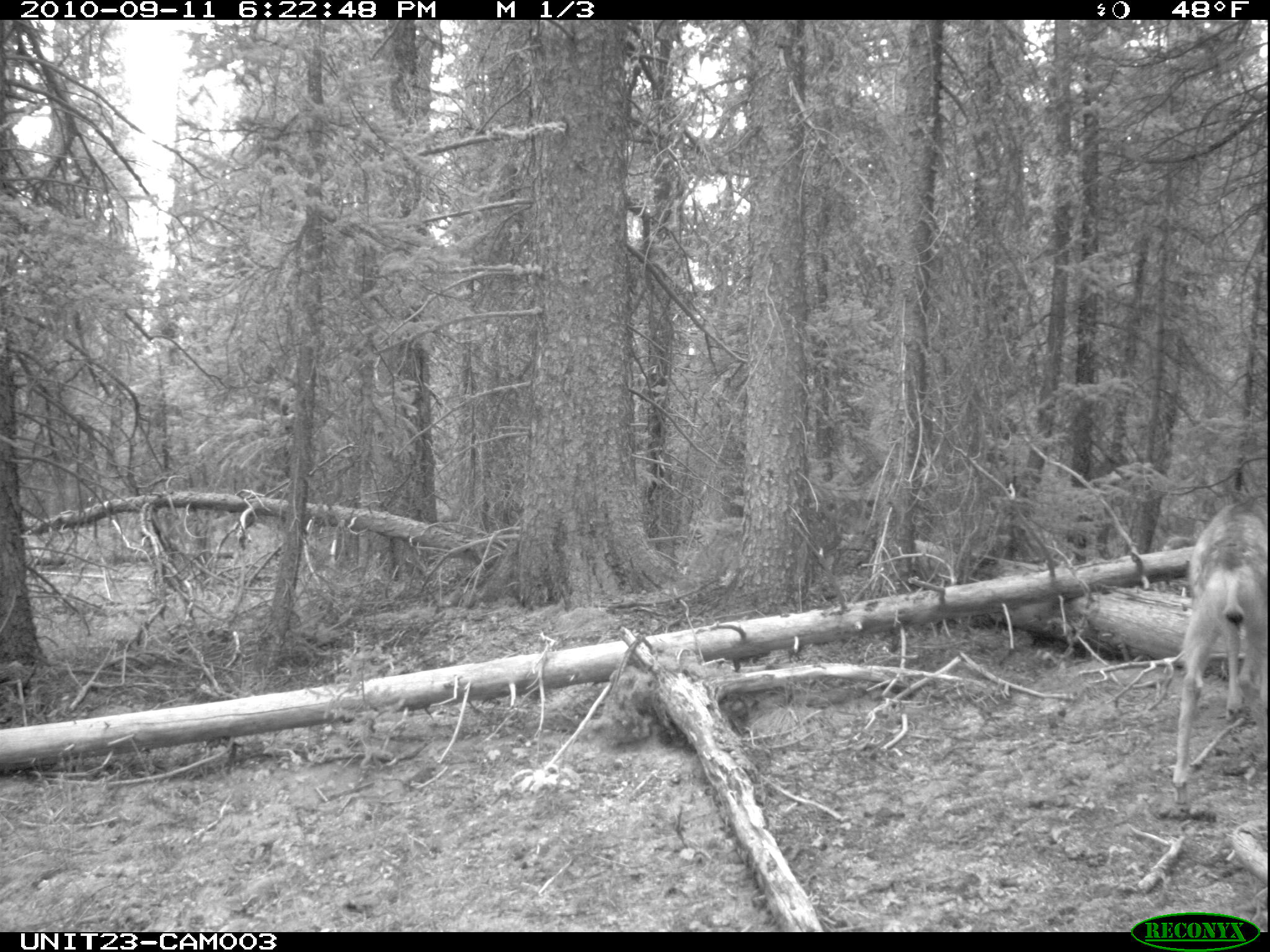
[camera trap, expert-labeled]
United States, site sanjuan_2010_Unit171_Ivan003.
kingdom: Animalia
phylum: Chordata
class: Mammalia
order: Artiodactyla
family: Cervidae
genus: Odocoileus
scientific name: Odocoileus hemionus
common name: mule deer